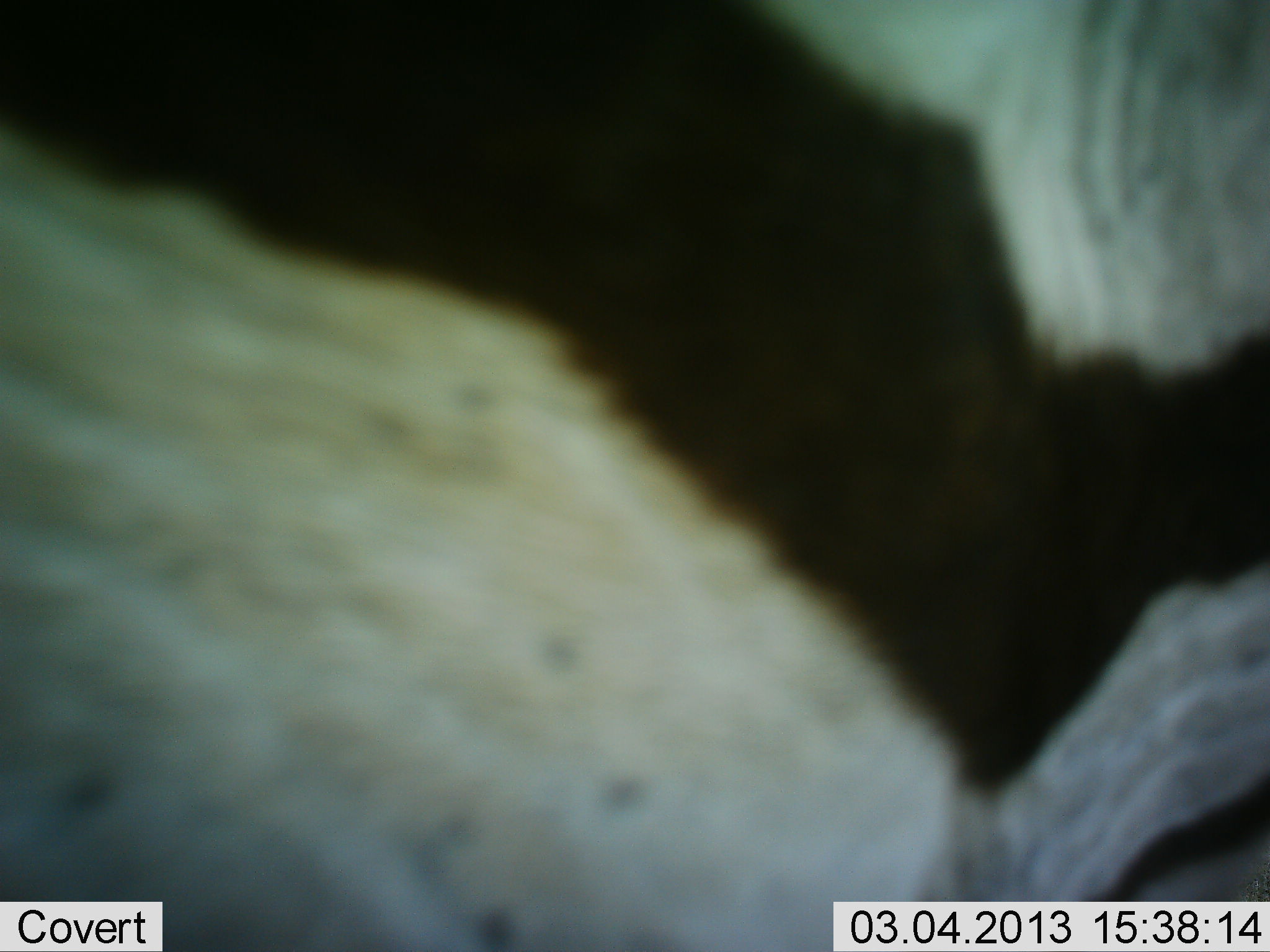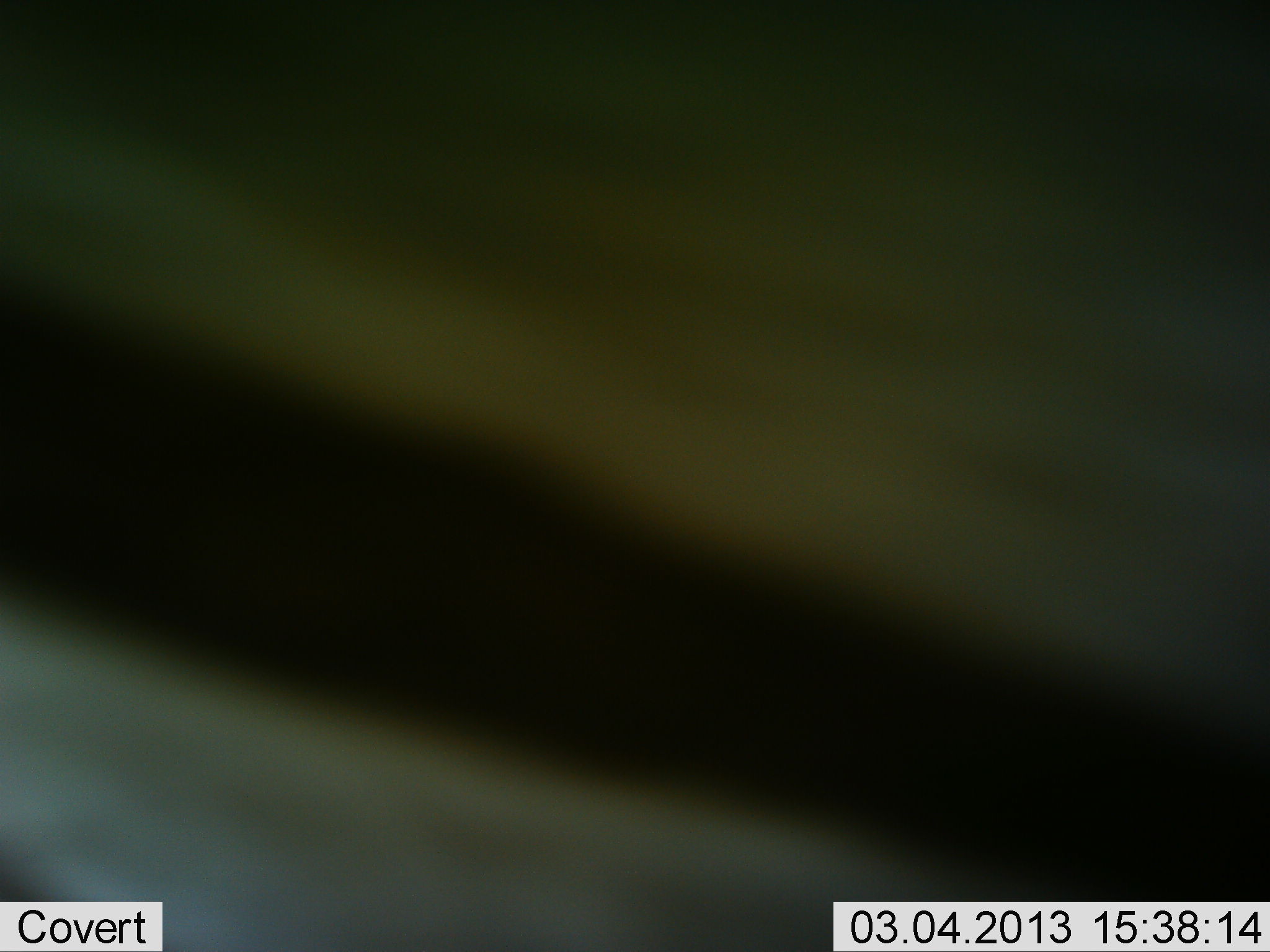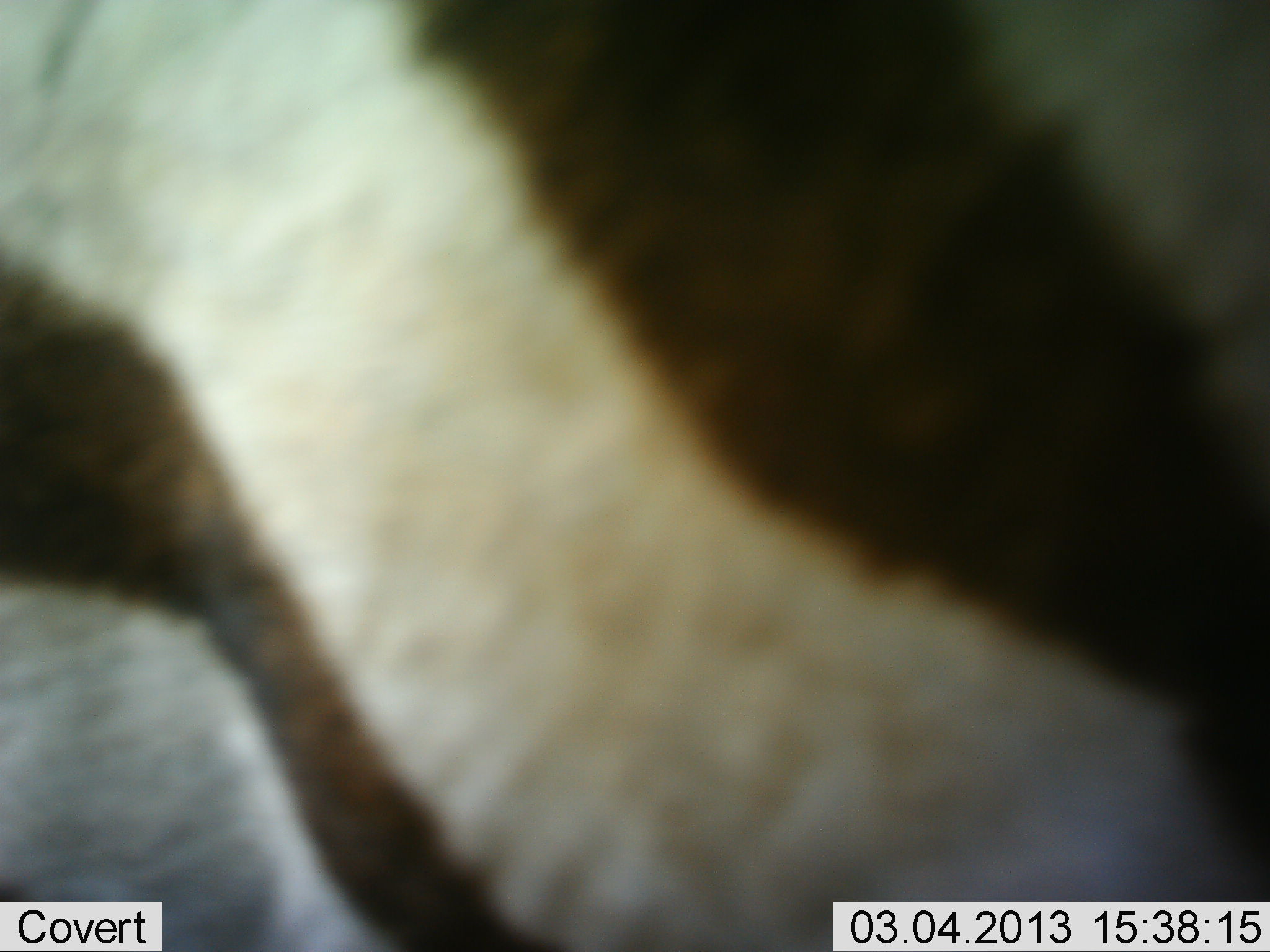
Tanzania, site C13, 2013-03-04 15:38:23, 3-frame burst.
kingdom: Animalia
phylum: Chordata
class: Mammalia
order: Perissodactyla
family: Equidae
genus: Equus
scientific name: Equus quagga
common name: plains zebra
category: zebra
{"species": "zebra (plains zebra) (Equus quagga)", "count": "1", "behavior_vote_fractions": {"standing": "37%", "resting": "0%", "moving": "63%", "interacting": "3%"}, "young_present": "0%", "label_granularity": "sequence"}